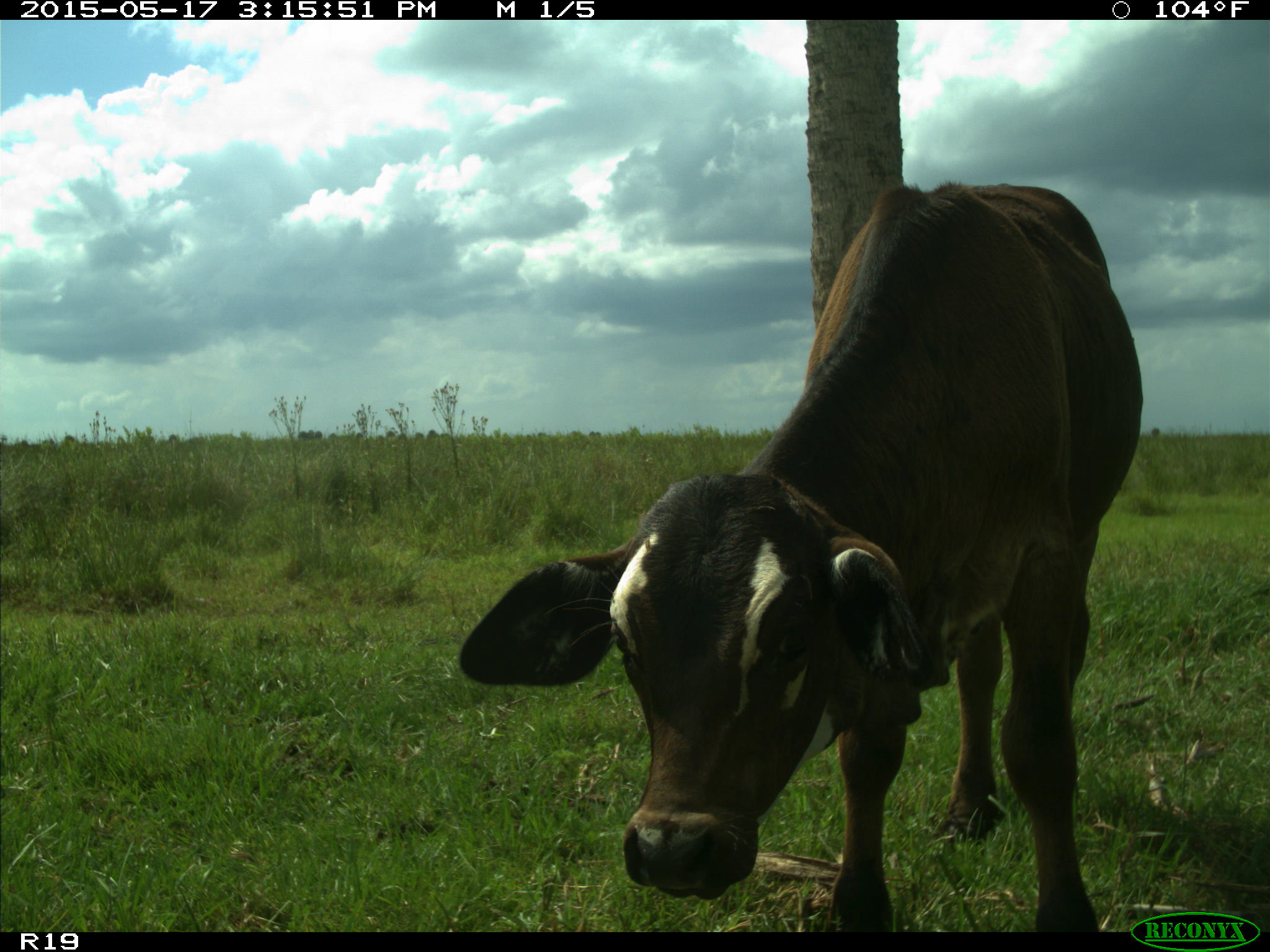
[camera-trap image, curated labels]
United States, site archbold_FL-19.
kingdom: Animalia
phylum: Chordata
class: Mammalia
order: Artiodactyla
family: Bovidae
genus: Bos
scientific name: Bos taurus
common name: domestic cow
Bos taurus (domestic cow).